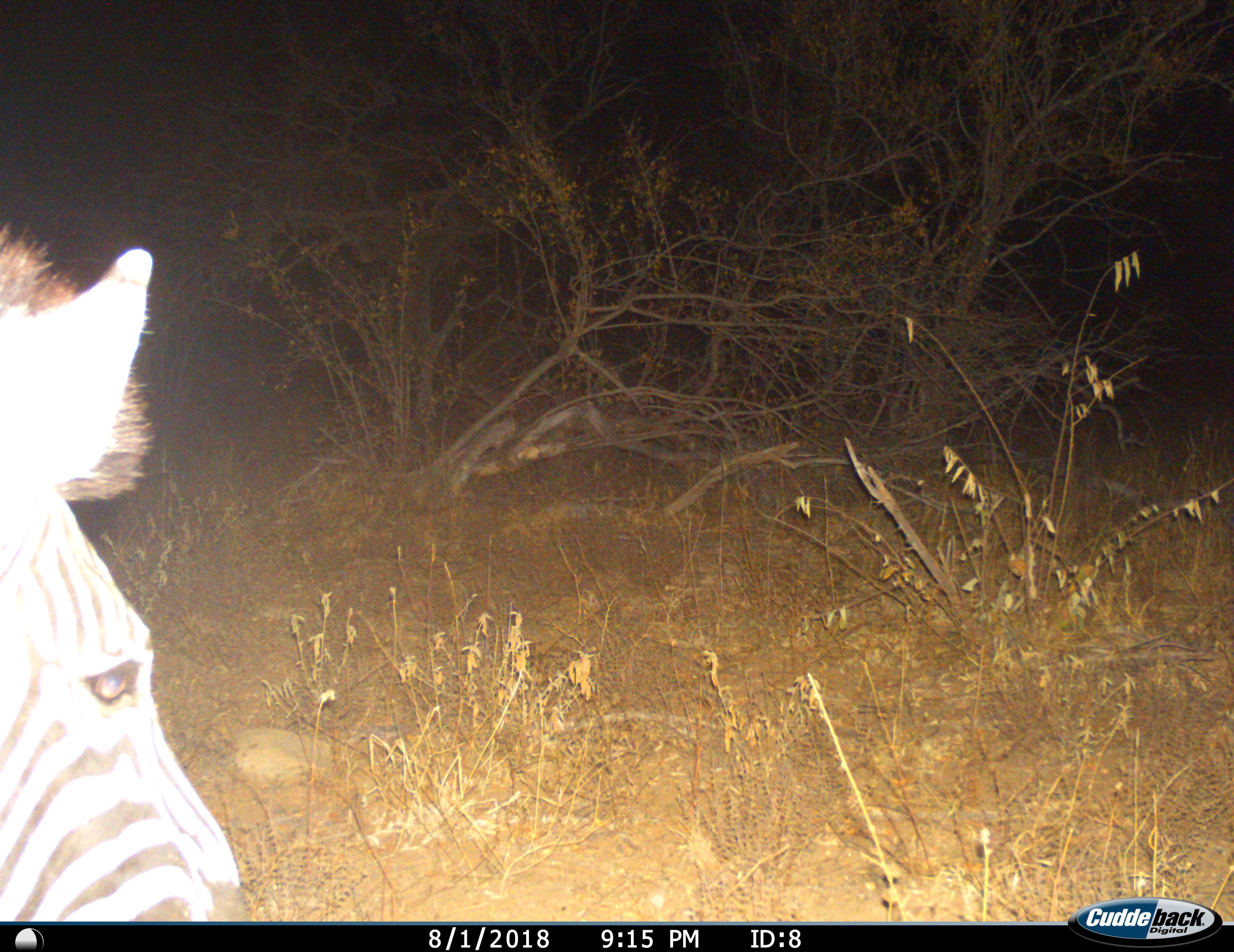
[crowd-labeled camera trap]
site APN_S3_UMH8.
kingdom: Animalia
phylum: Chordata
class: Mammalia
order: Perissodactyla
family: Equidae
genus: Equus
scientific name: Equus quagga burchellii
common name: burchell's zebra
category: zebraburchells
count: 1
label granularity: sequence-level